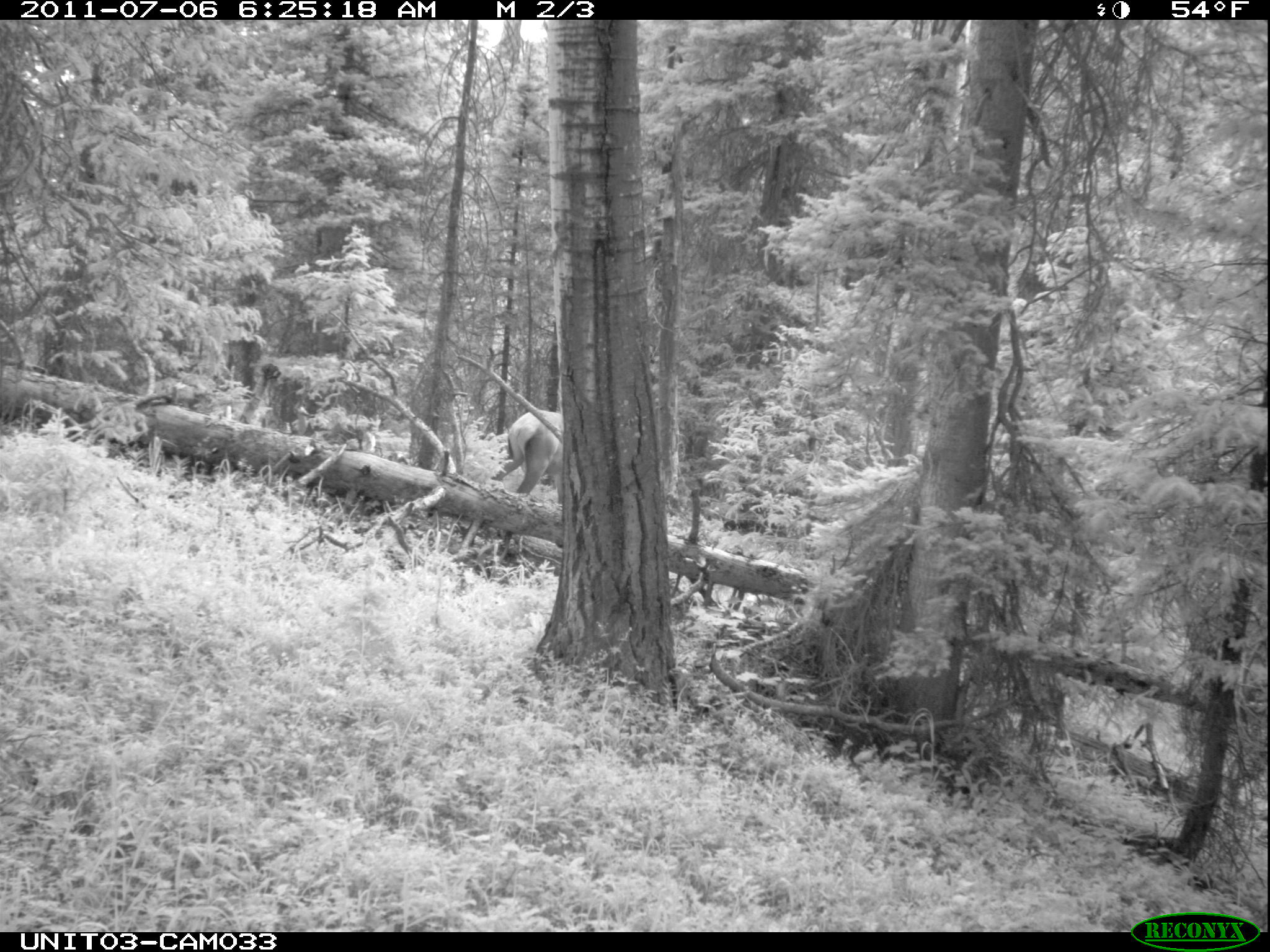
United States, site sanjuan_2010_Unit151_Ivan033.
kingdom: Animalia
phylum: Chordata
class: Mammalia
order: Artiodactyla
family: Cervidae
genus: Cervus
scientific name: Cervus elaphus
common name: red deer